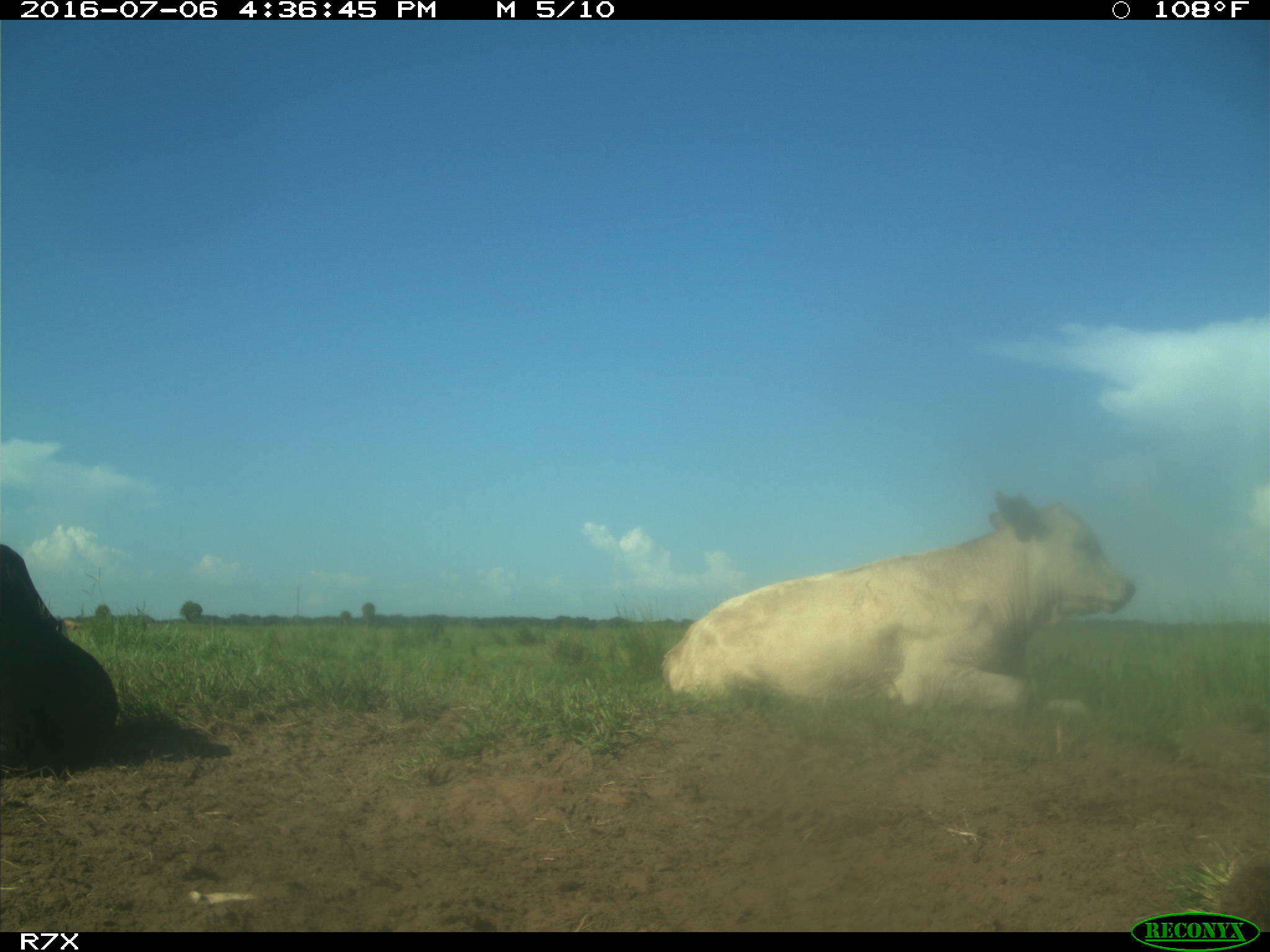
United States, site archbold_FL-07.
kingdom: Animalia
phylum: Chordata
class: Mammalia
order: Artiodactyla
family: Bovidae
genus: Bos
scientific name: Bos taurus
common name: domestic cow